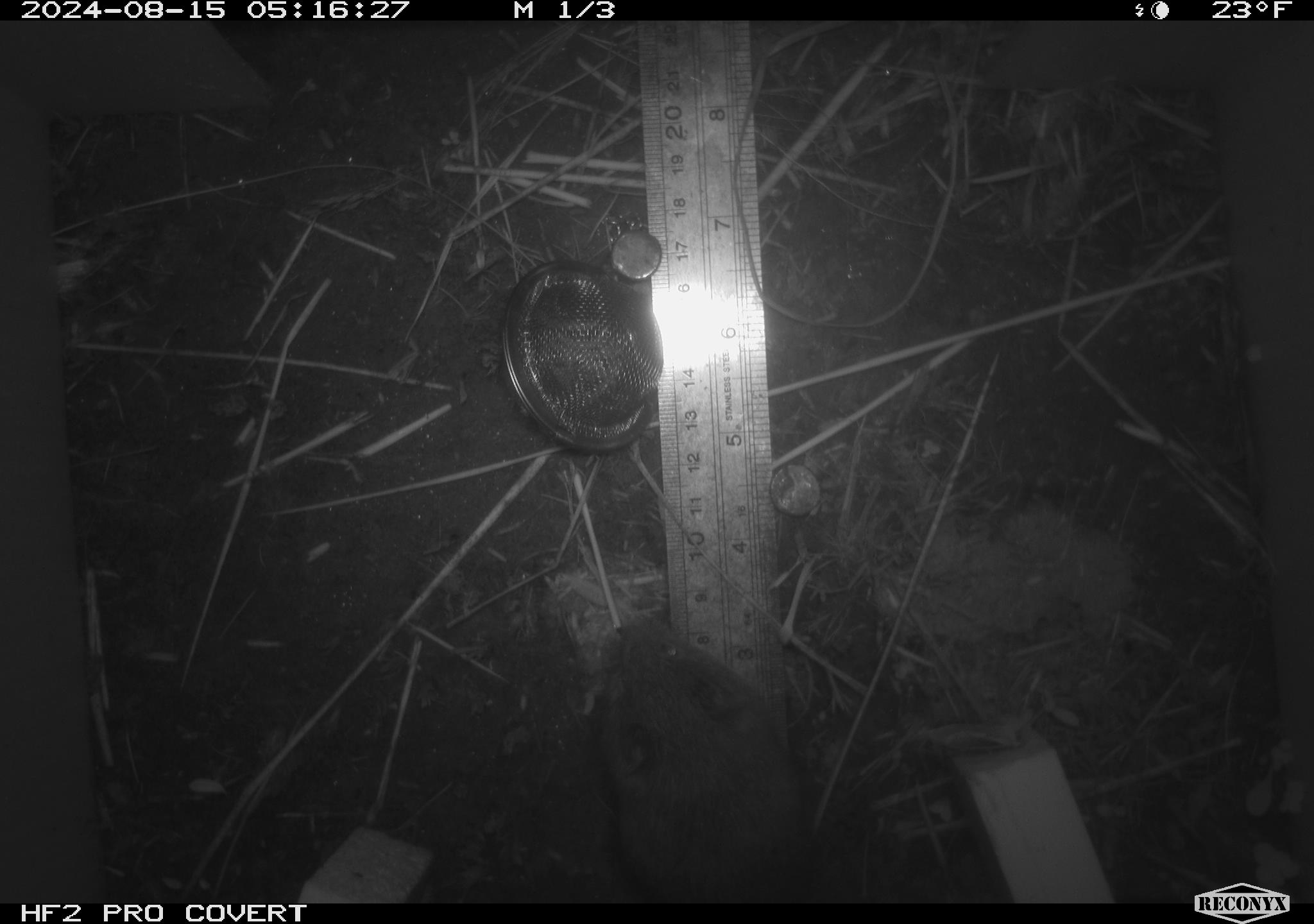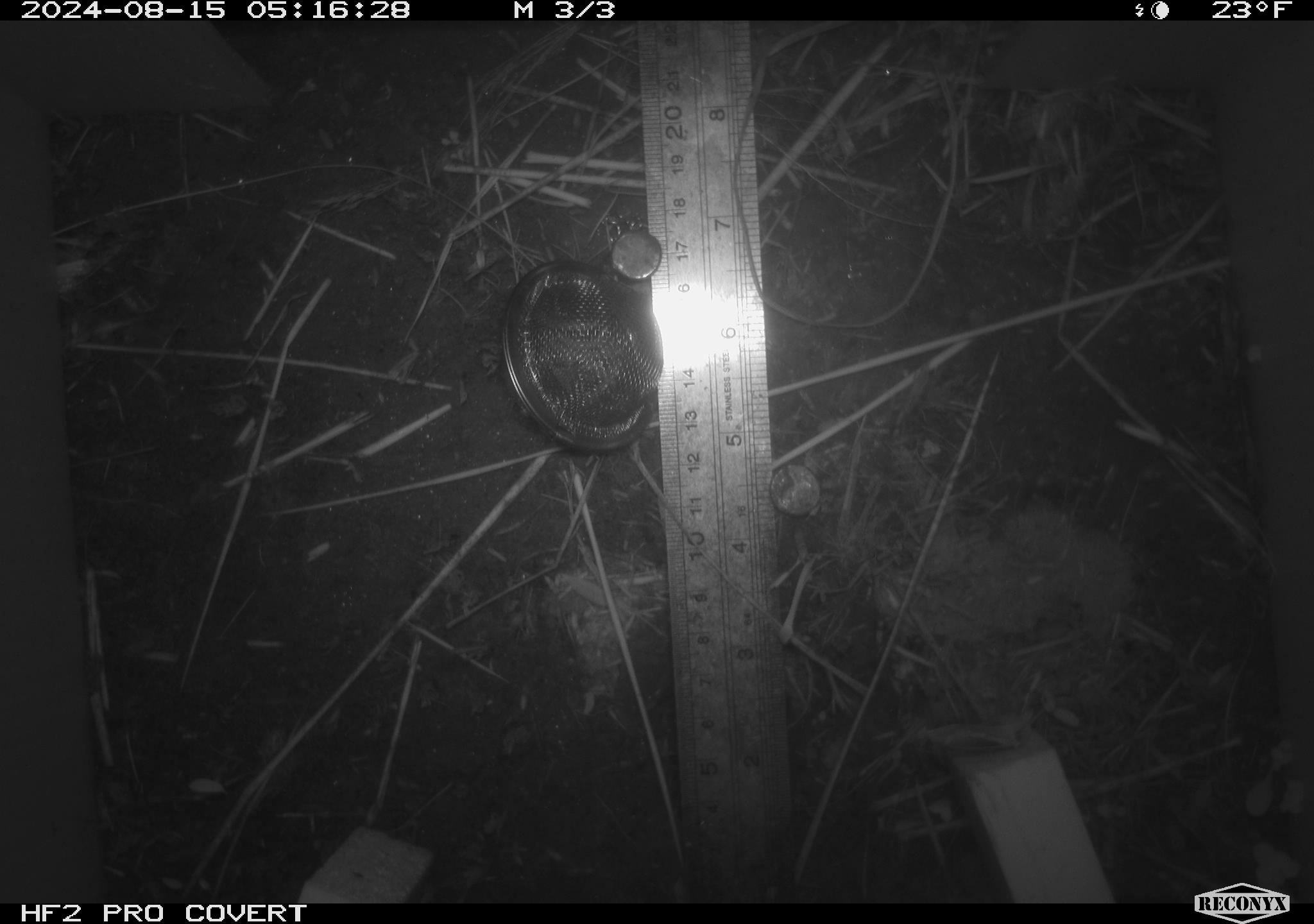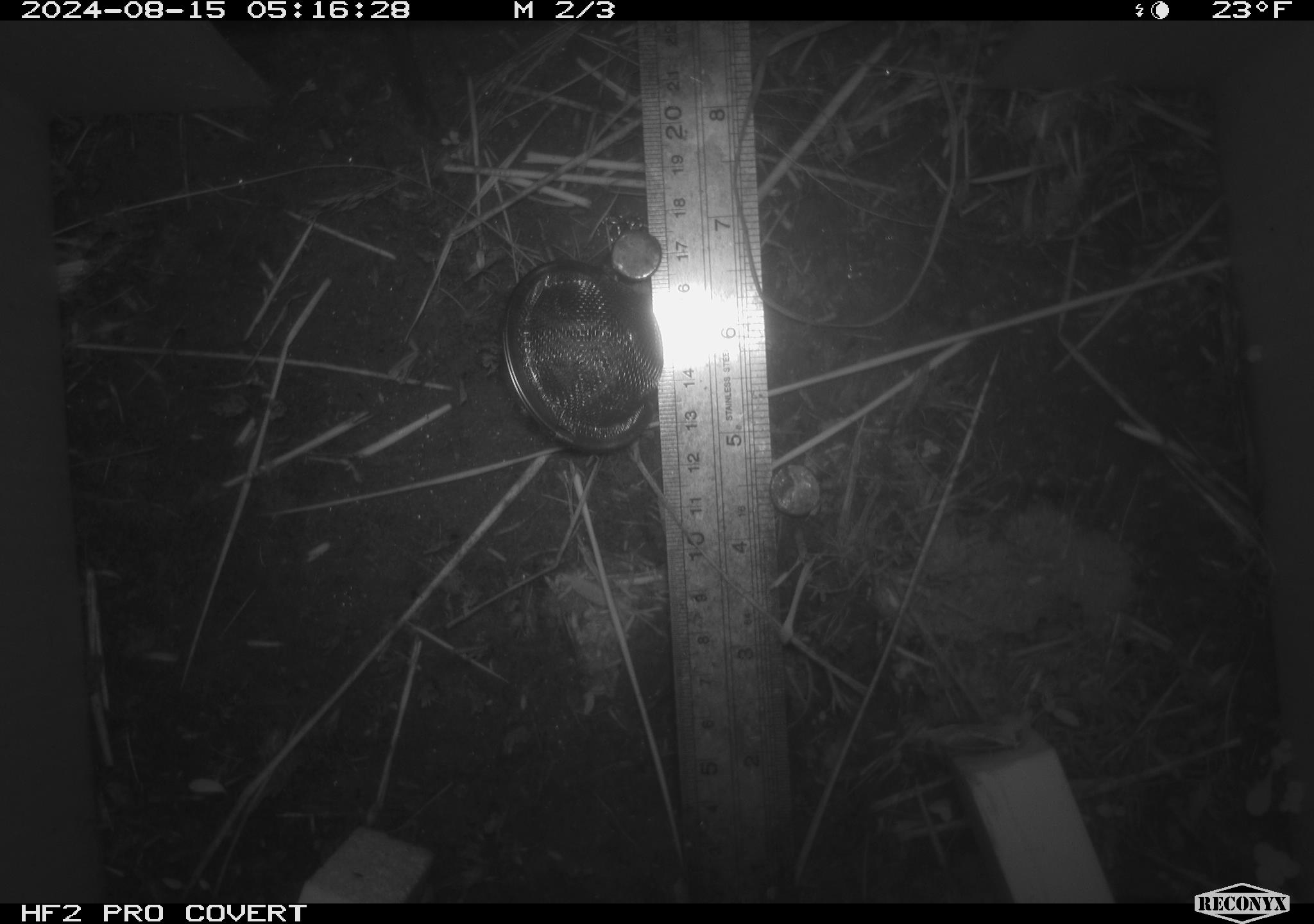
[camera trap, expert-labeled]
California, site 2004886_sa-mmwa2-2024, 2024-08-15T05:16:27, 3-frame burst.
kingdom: Animalia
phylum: Chordata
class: Mammalia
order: Rodentia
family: Cricetidae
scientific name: Arvicolinae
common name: voles, lemmings, and muskrats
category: arvicolinae subfamily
Arvicolinae subfamily (voles, lemmings, and muskrats) (Arvicolinae).